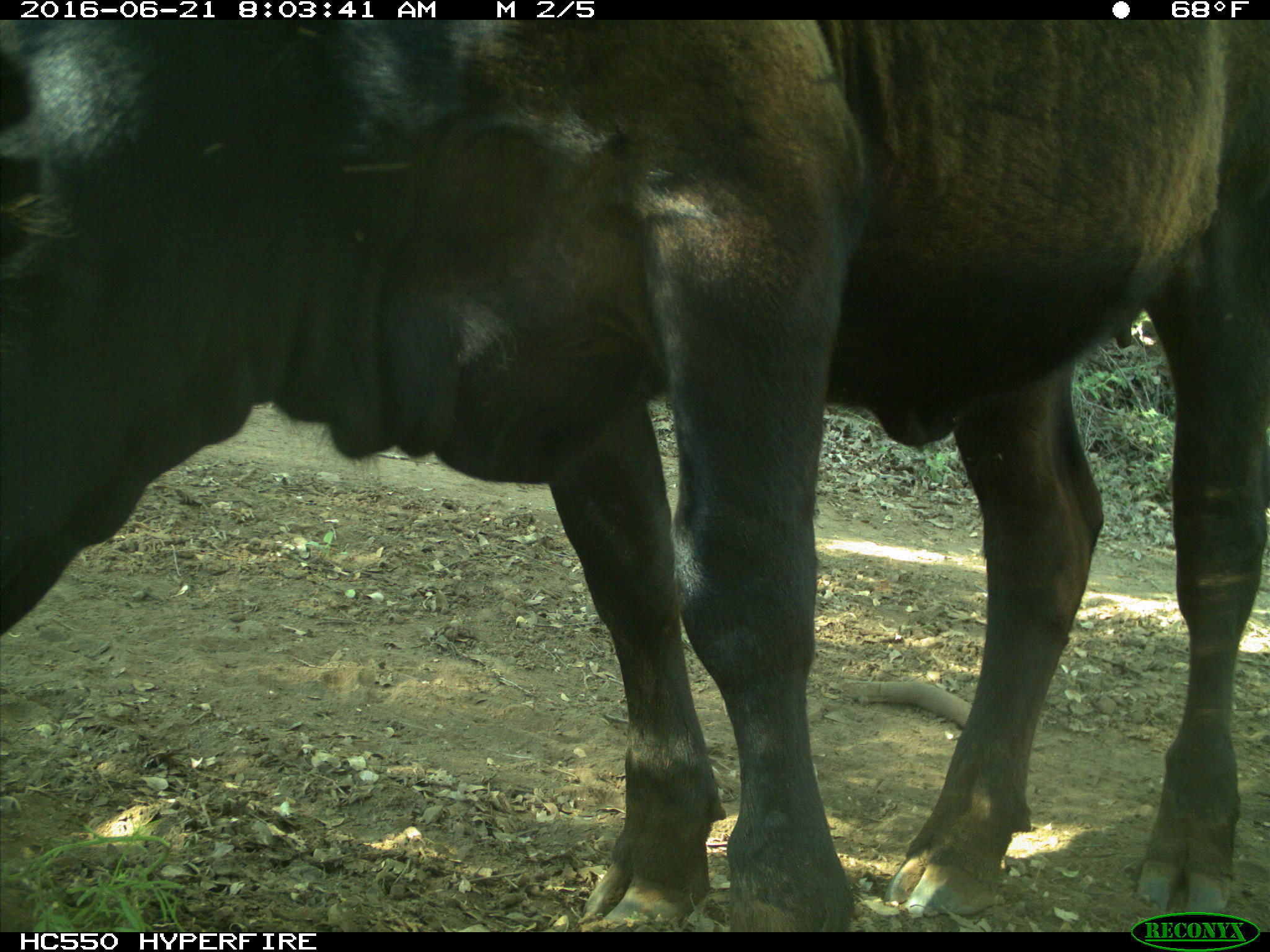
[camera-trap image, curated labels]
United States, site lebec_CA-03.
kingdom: Animalia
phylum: Chordata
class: Mammalia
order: Artiodactyla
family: Bovidae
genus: Bos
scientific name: Bos taurus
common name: domestic cow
Bos taurus (domestic cow).